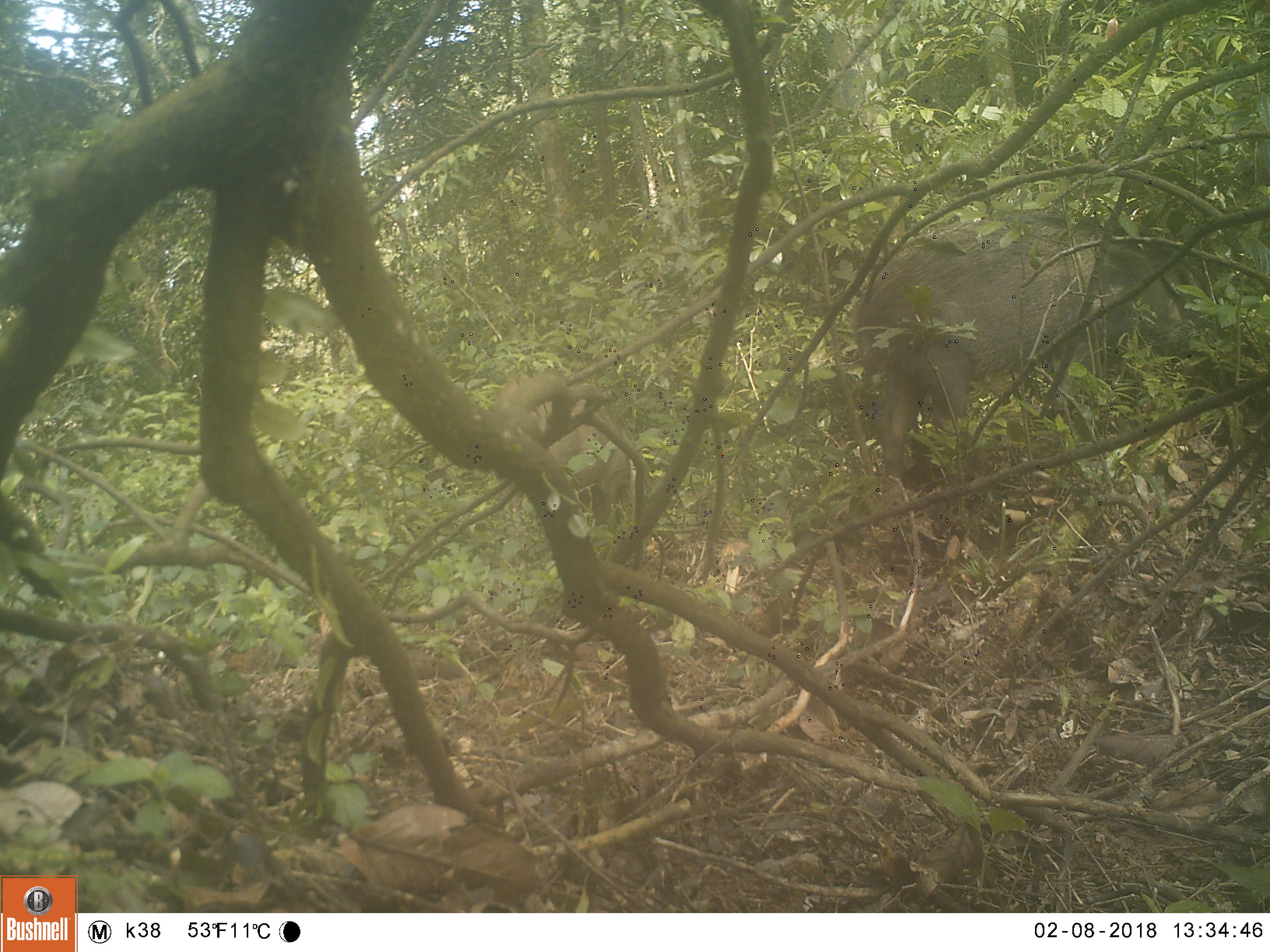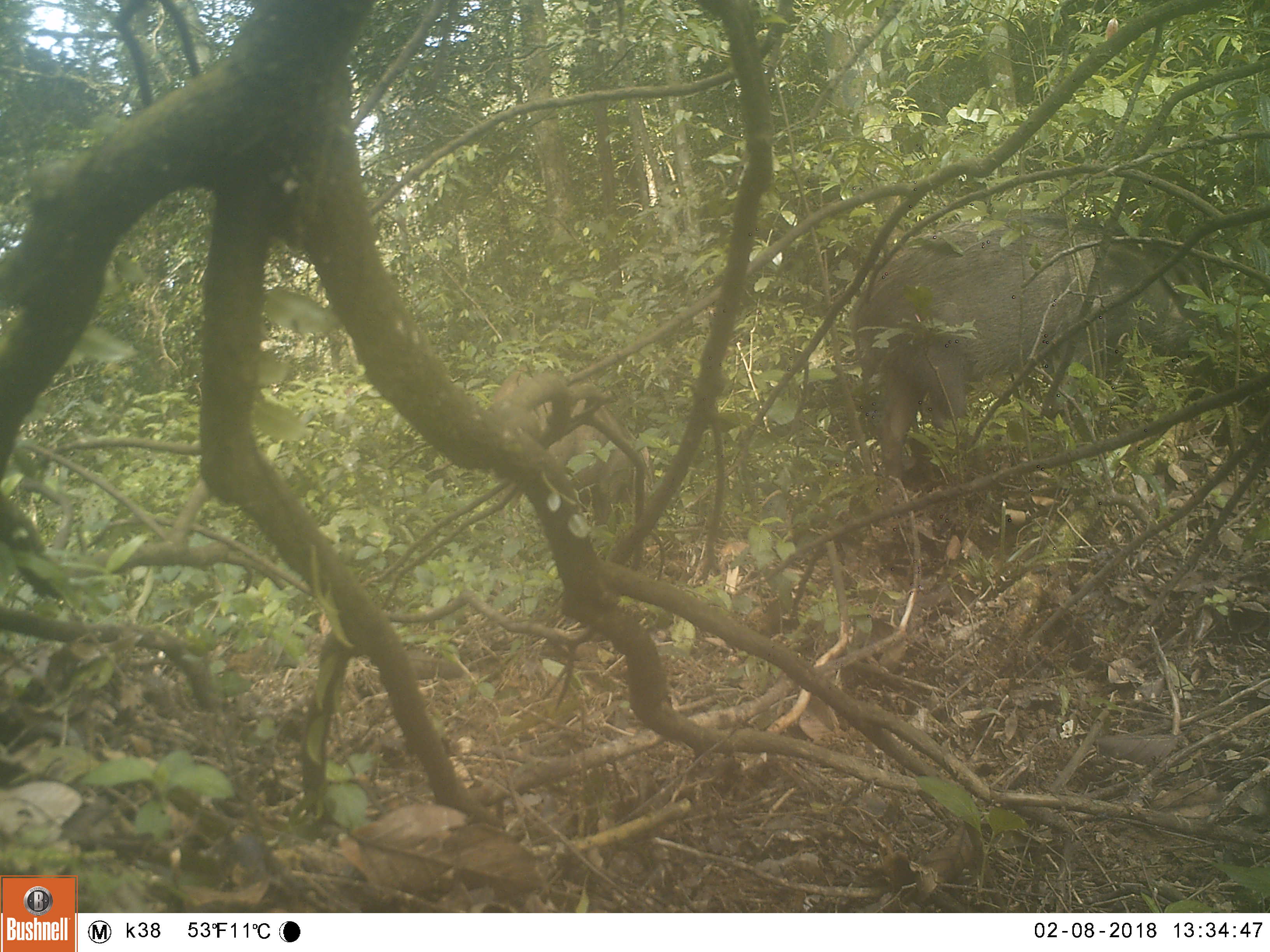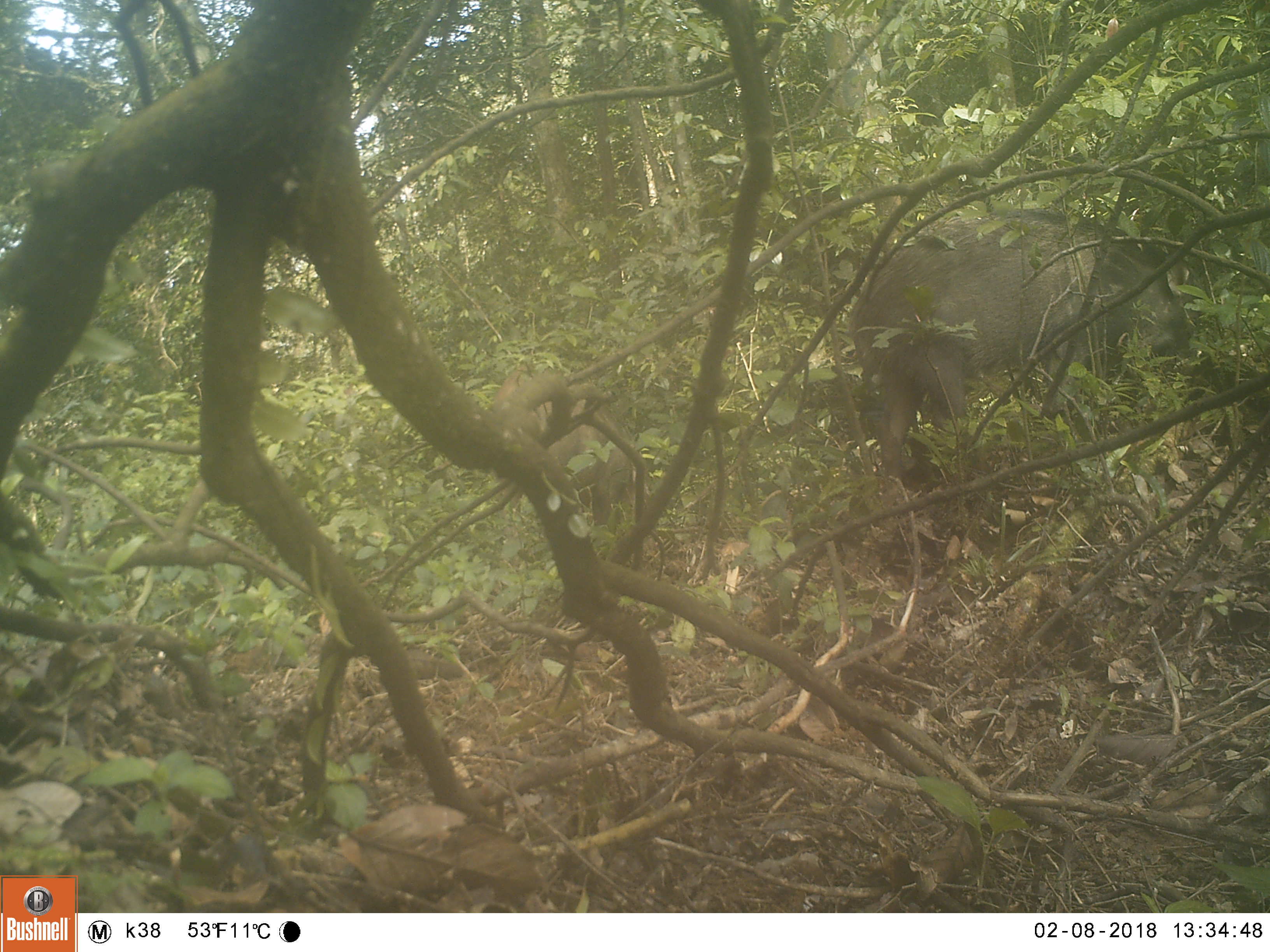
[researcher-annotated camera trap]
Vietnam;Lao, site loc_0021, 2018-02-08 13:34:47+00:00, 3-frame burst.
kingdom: Animalia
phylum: Chordata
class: Mammalia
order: Artiodactyla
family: Suidae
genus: Sus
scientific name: Sus scrofa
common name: eurasian wild pig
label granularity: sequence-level